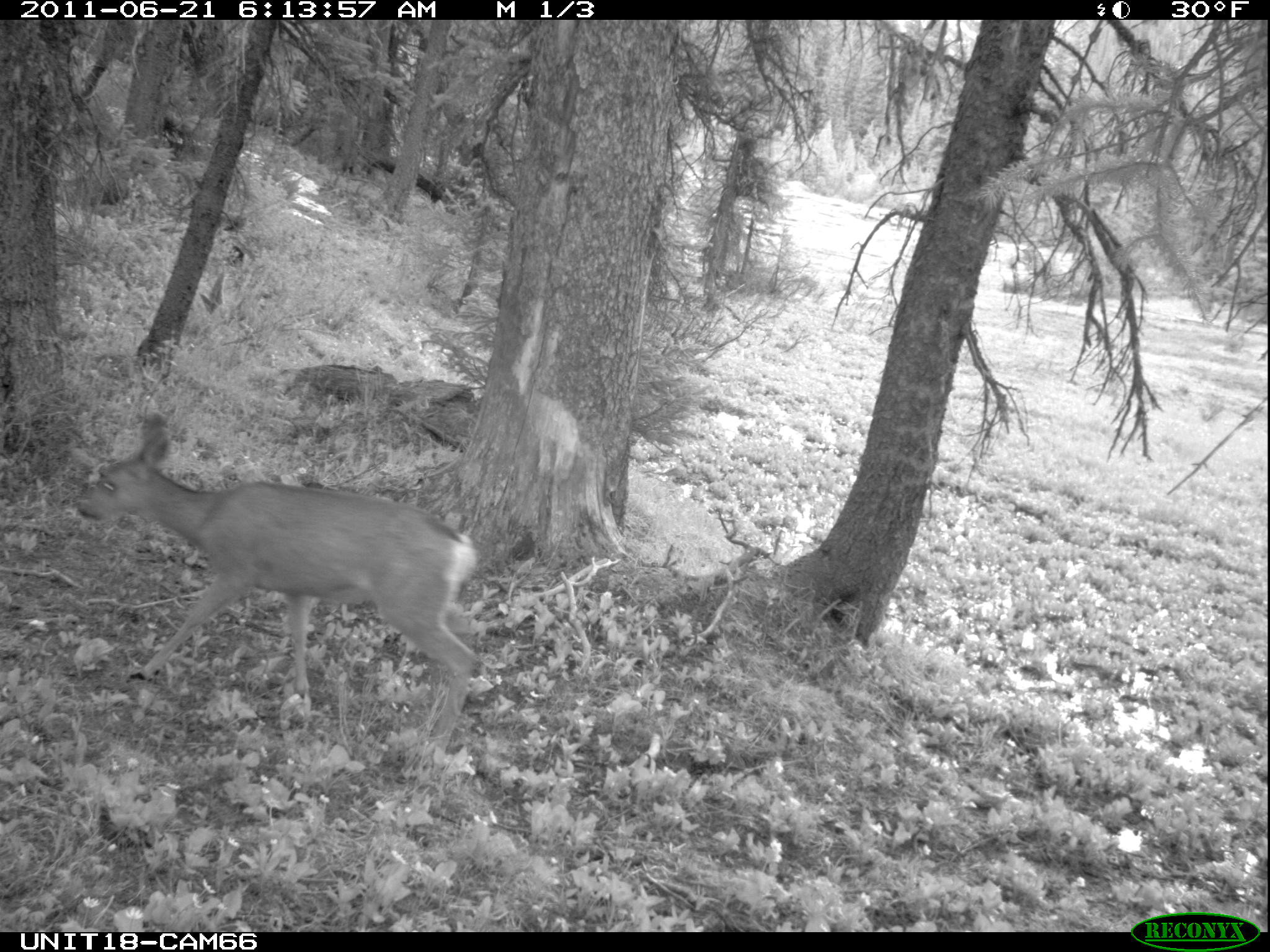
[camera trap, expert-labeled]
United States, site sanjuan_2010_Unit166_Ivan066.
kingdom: Animalia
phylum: Chordata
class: Mammalia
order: Artiodactyla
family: Cervidae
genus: Odocoileus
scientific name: Odocoileus hemionus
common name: mule deer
Odocoileus hemionus (mule deer).